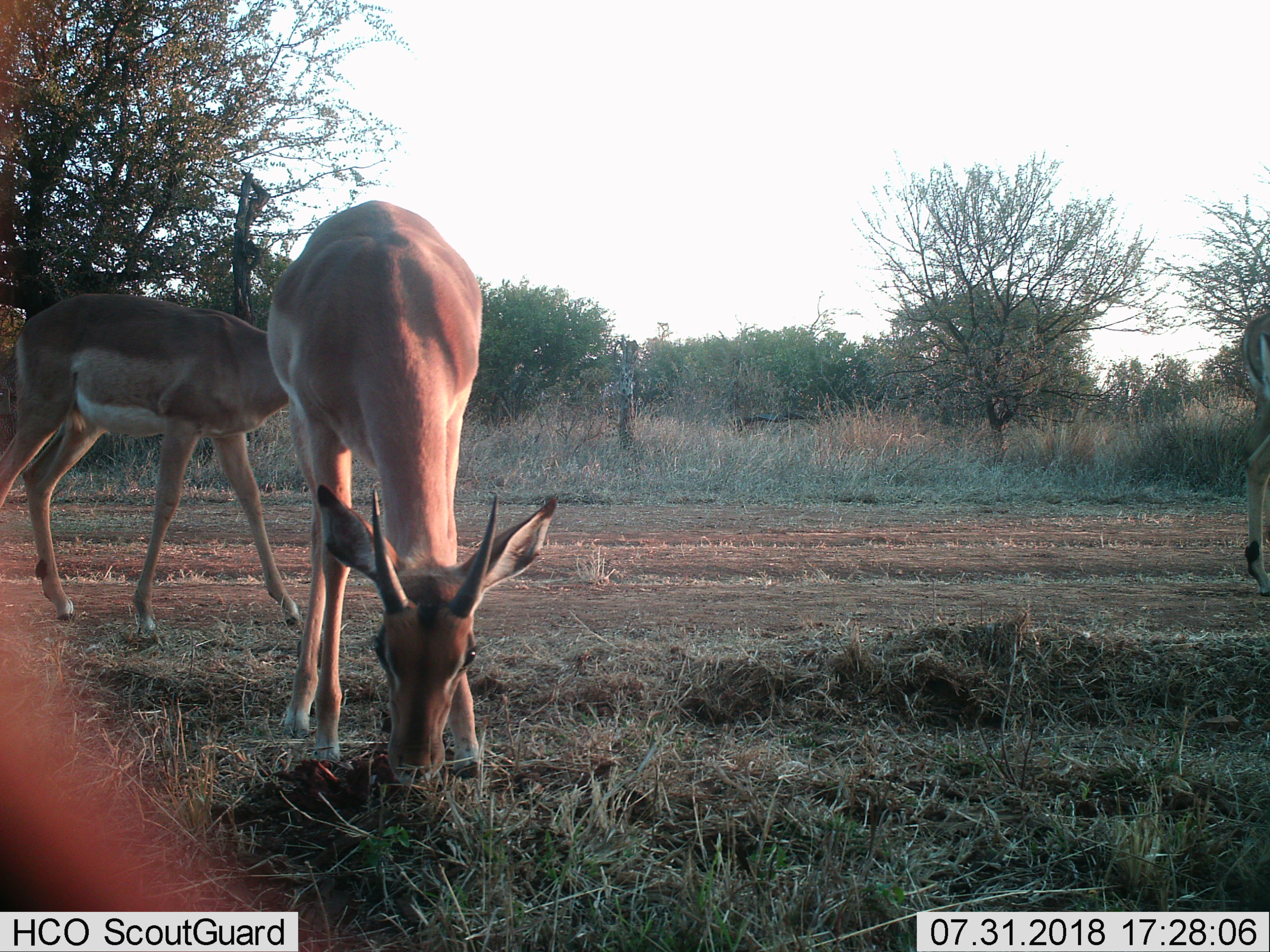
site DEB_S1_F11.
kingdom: Animalia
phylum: Chordata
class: Mammalia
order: Artiodactyla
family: Bovidae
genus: Aepyceros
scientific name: Aepyceros melampus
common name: impala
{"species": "impala (Aepyceros melampus)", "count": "3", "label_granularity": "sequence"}